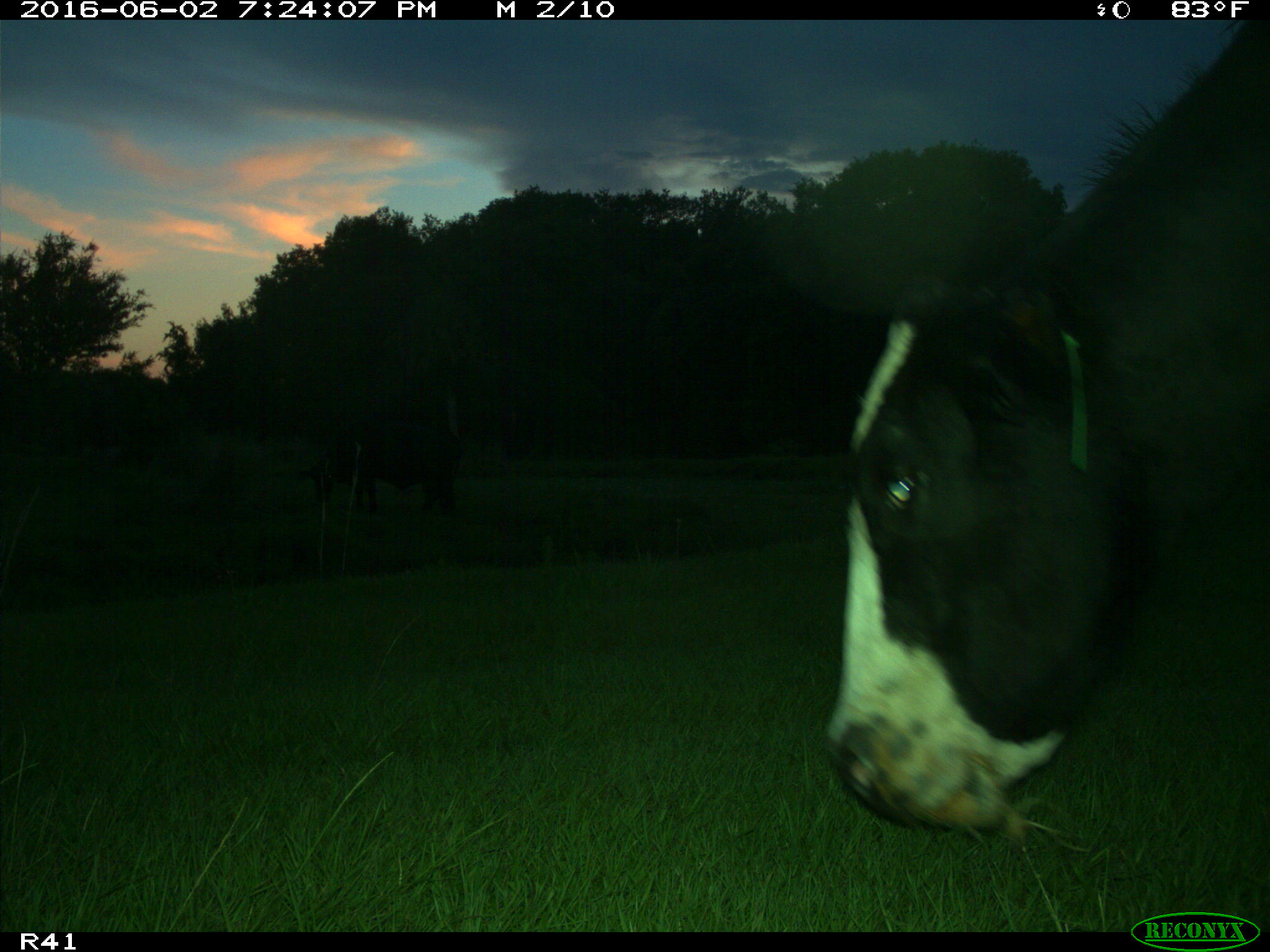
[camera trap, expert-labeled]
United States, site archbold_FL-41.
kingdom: Animalia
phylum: Chordata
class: Mammalia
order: Artiodactyla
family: Bovidae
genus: Bos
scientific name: Bos taurus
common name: domestic cow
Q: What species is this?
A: Bos taurus (domestic cow).